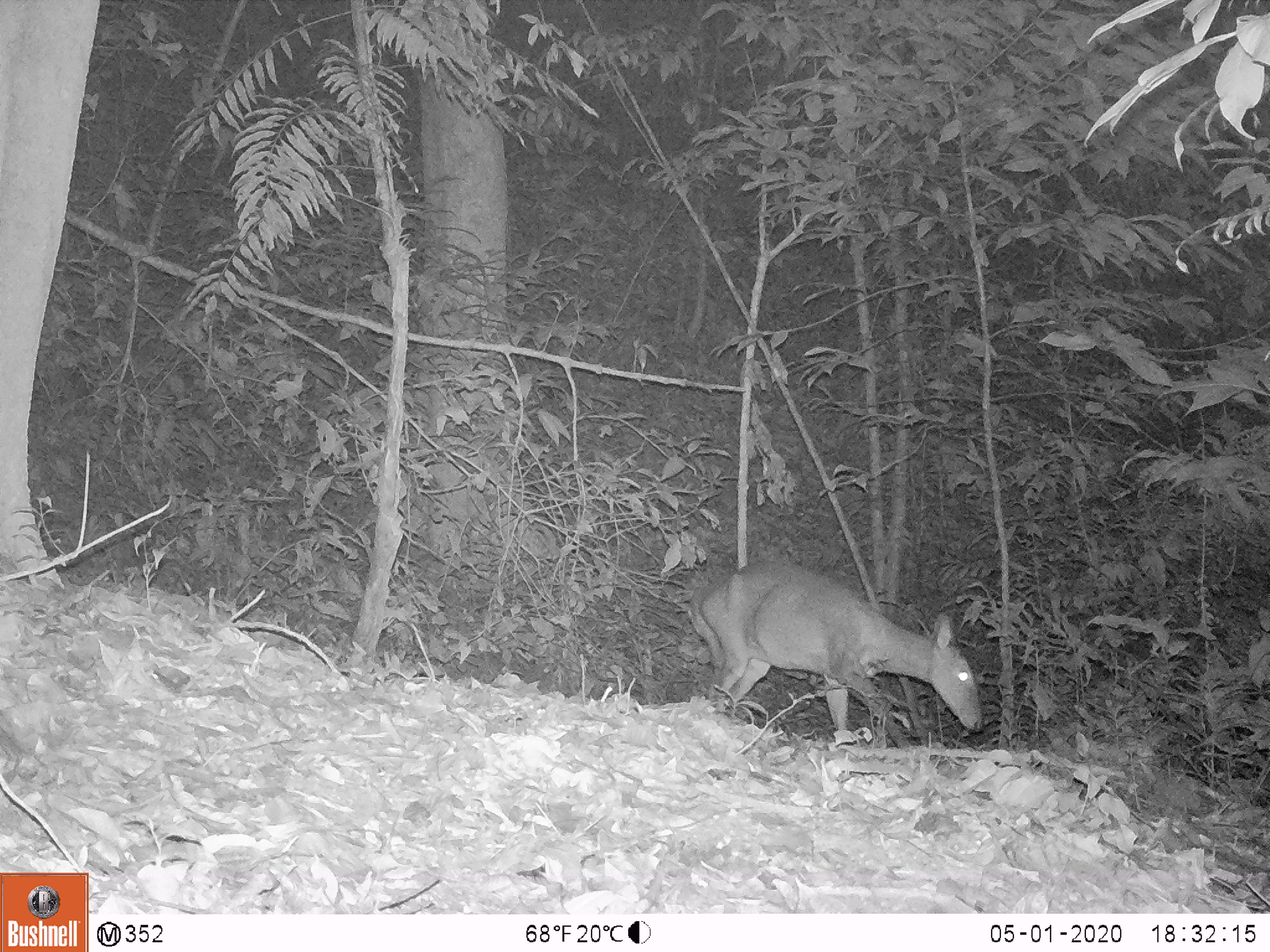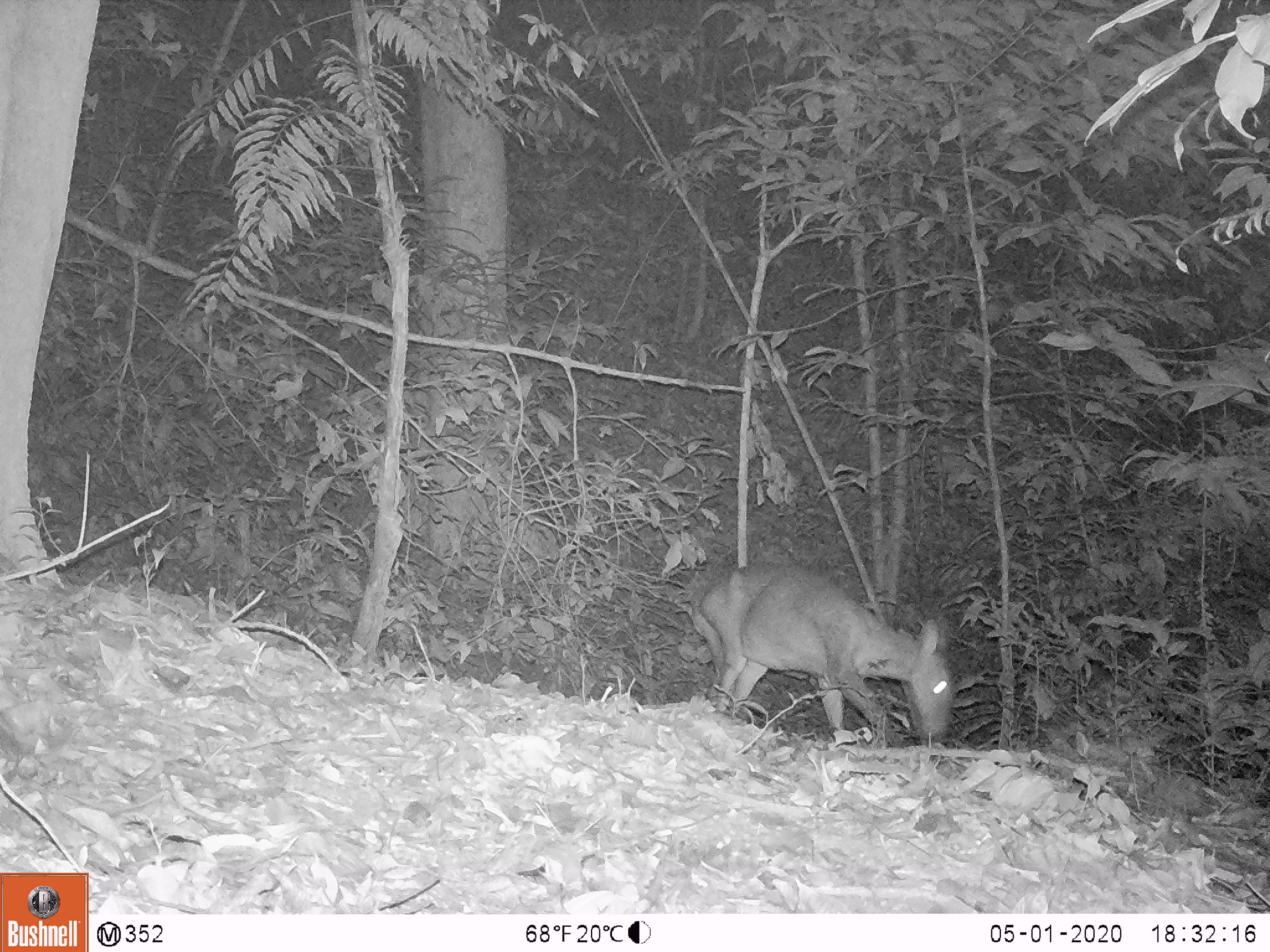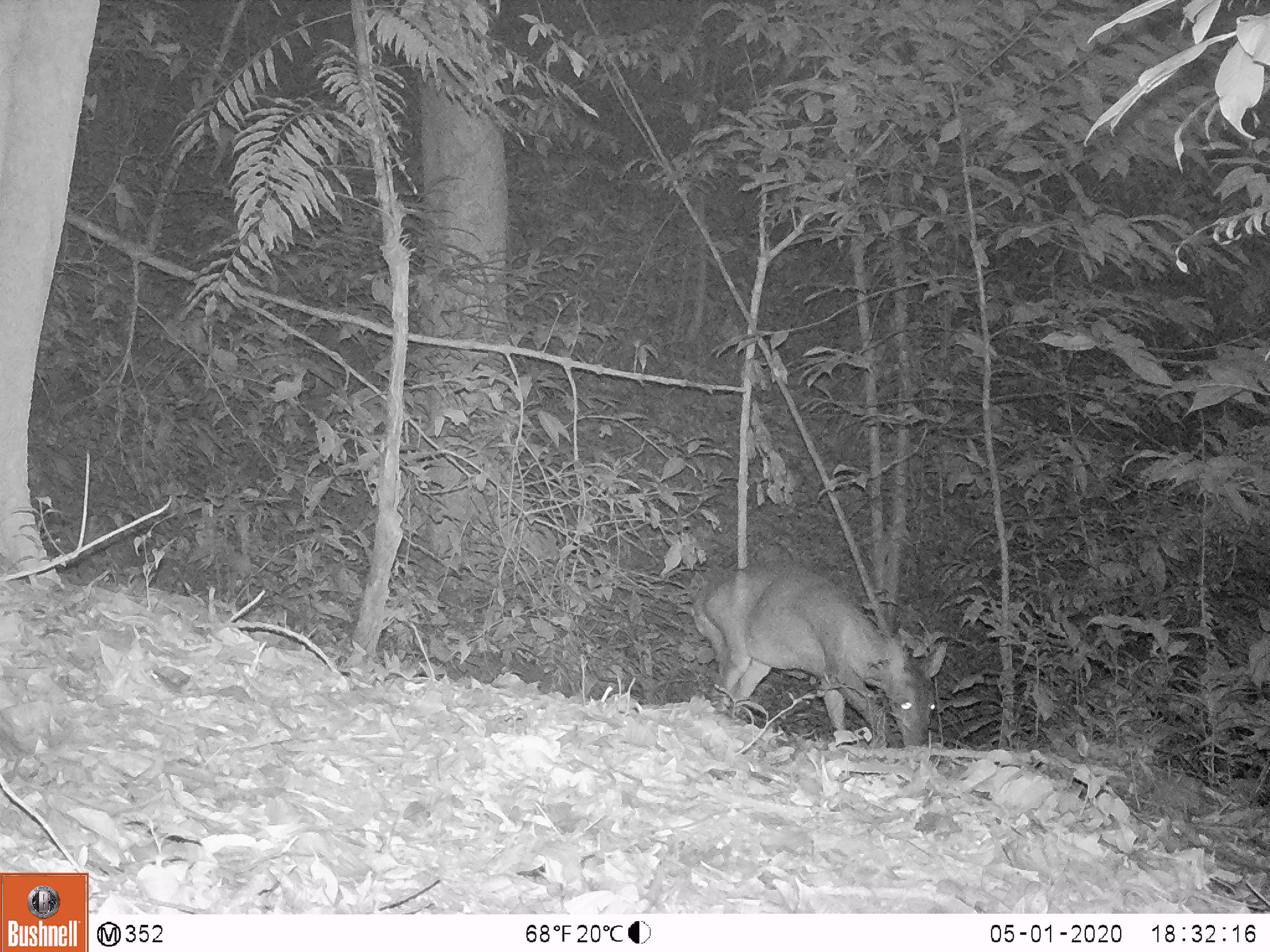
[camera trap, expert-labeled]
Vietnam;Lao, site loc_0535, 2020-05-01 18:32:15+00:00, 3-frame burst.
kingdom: Animalia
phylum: Chordata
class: Mammalia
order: Artiodactyla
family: Cervidae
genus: Muntiacus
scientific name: Muntiacus vuquangensis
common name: large-antlered muntjac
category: large antlered muntjac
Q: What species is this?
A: Large antlered muntjac (large-antlered muntjac) (Muntiacus vuquangensis).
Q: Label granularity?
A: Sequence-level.